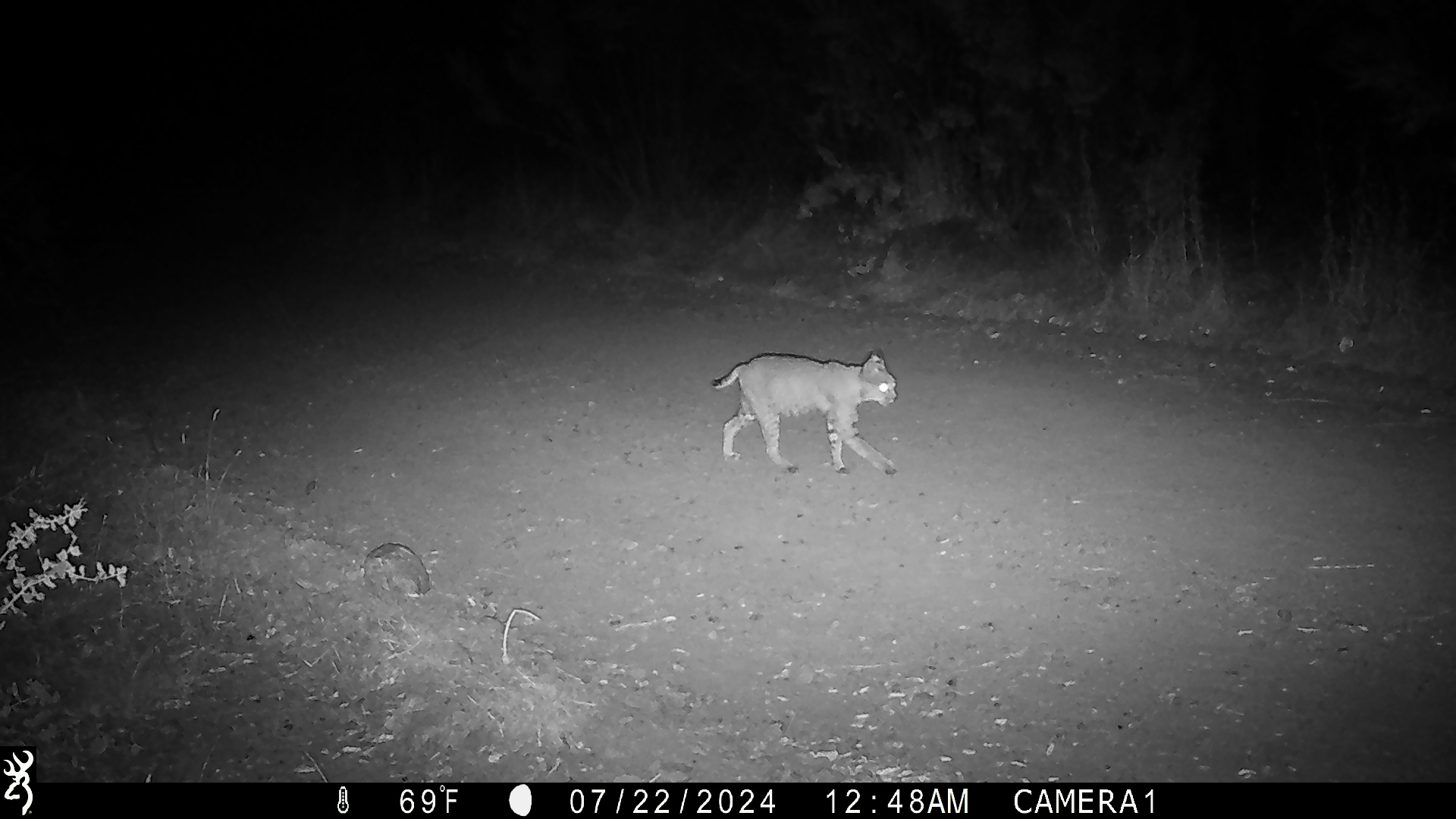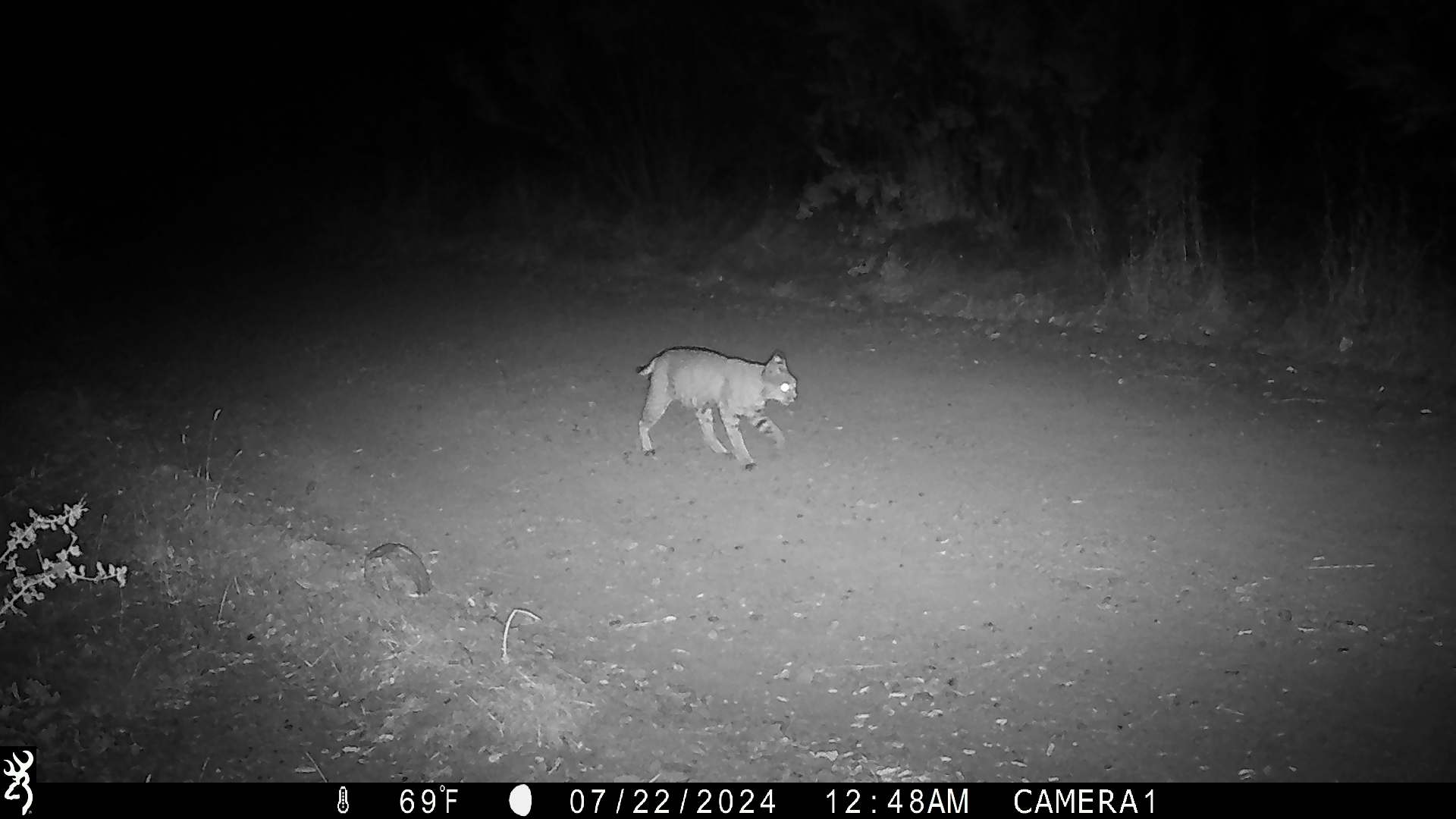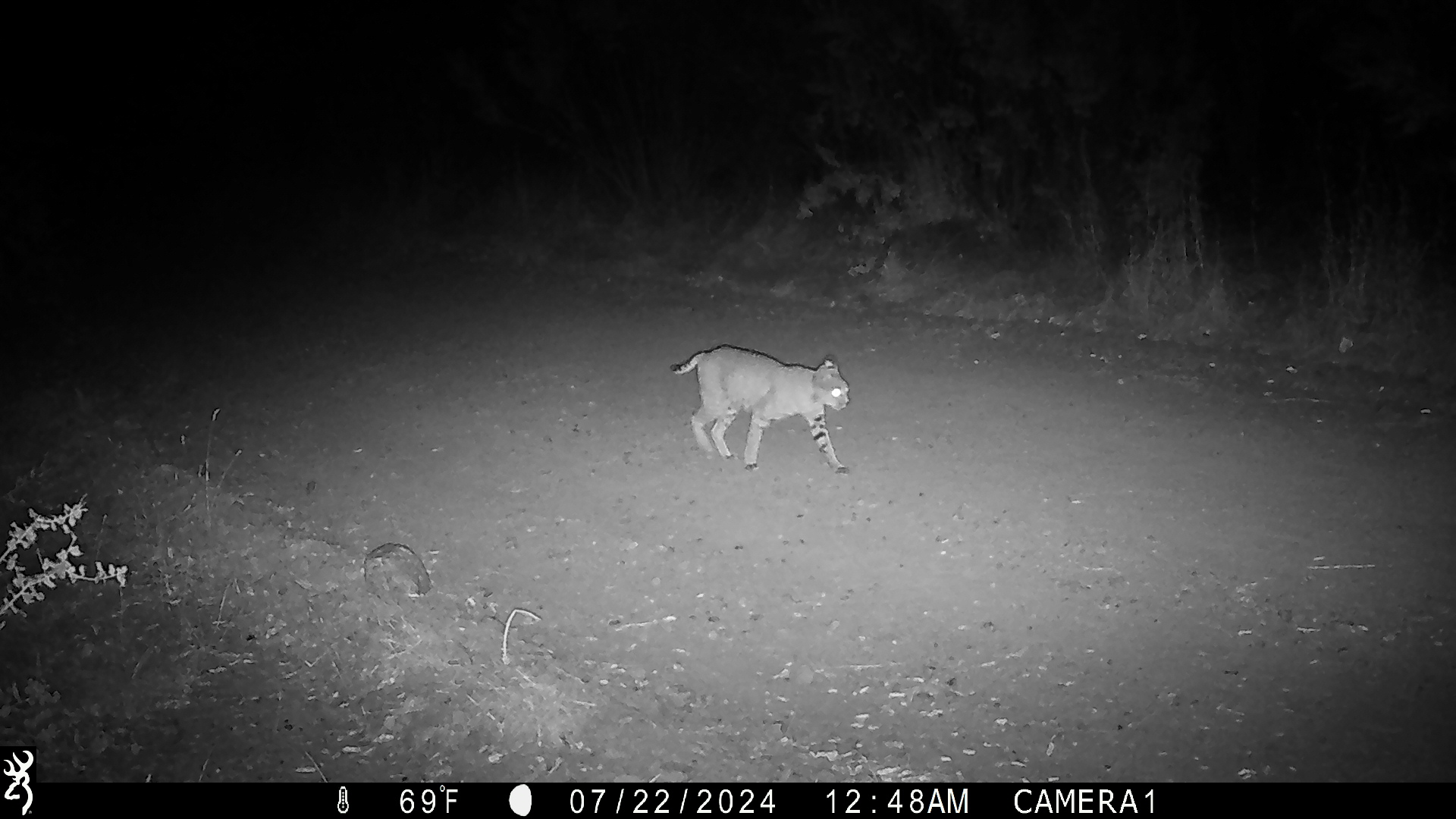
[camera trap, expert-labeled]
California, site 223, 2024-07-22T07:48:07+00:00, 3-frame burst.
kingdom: Animalia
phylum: Chordata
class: Mammalia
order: Carnivora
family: Felidae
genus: Lynx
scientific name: Lynx rufus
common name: bobcat